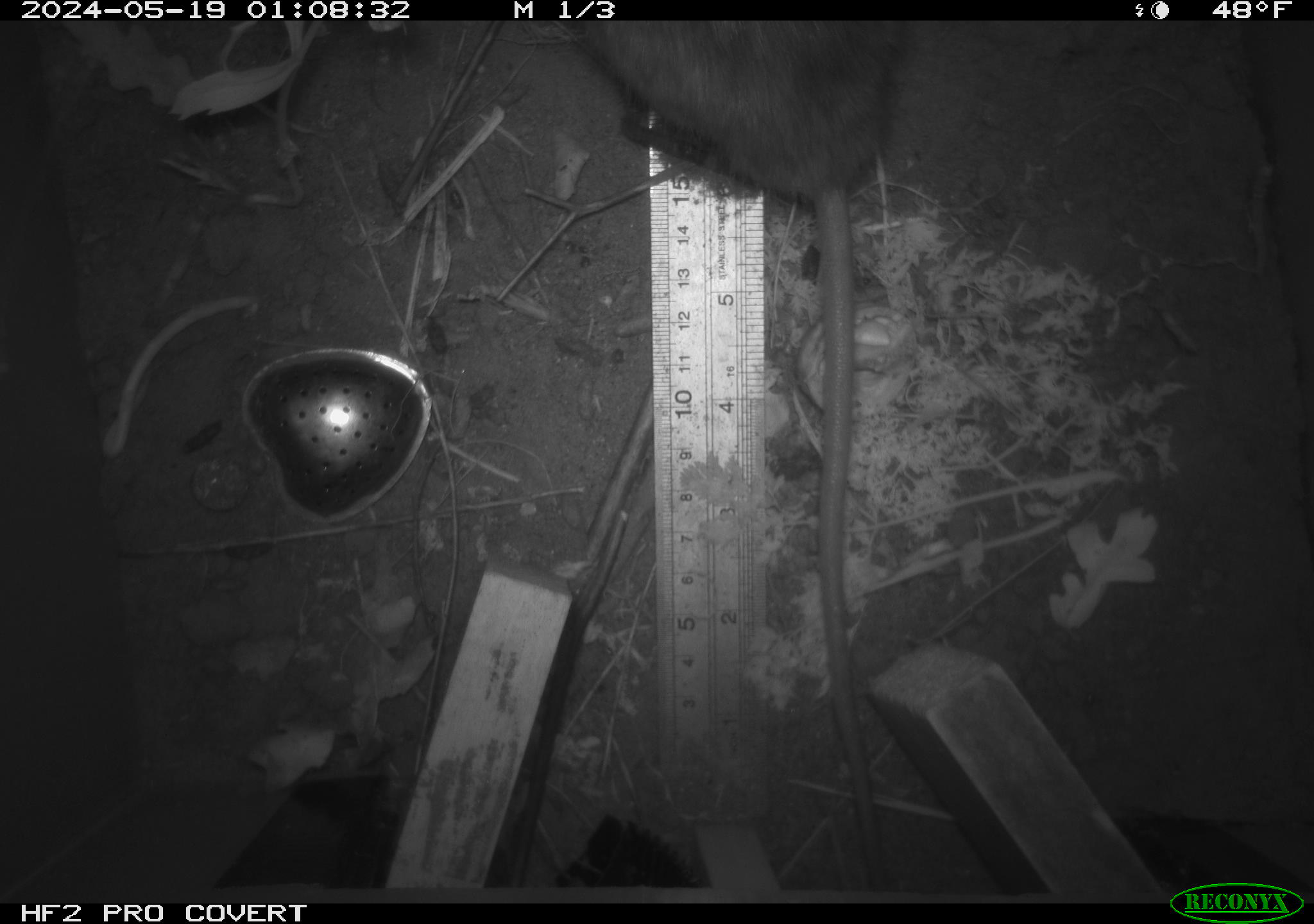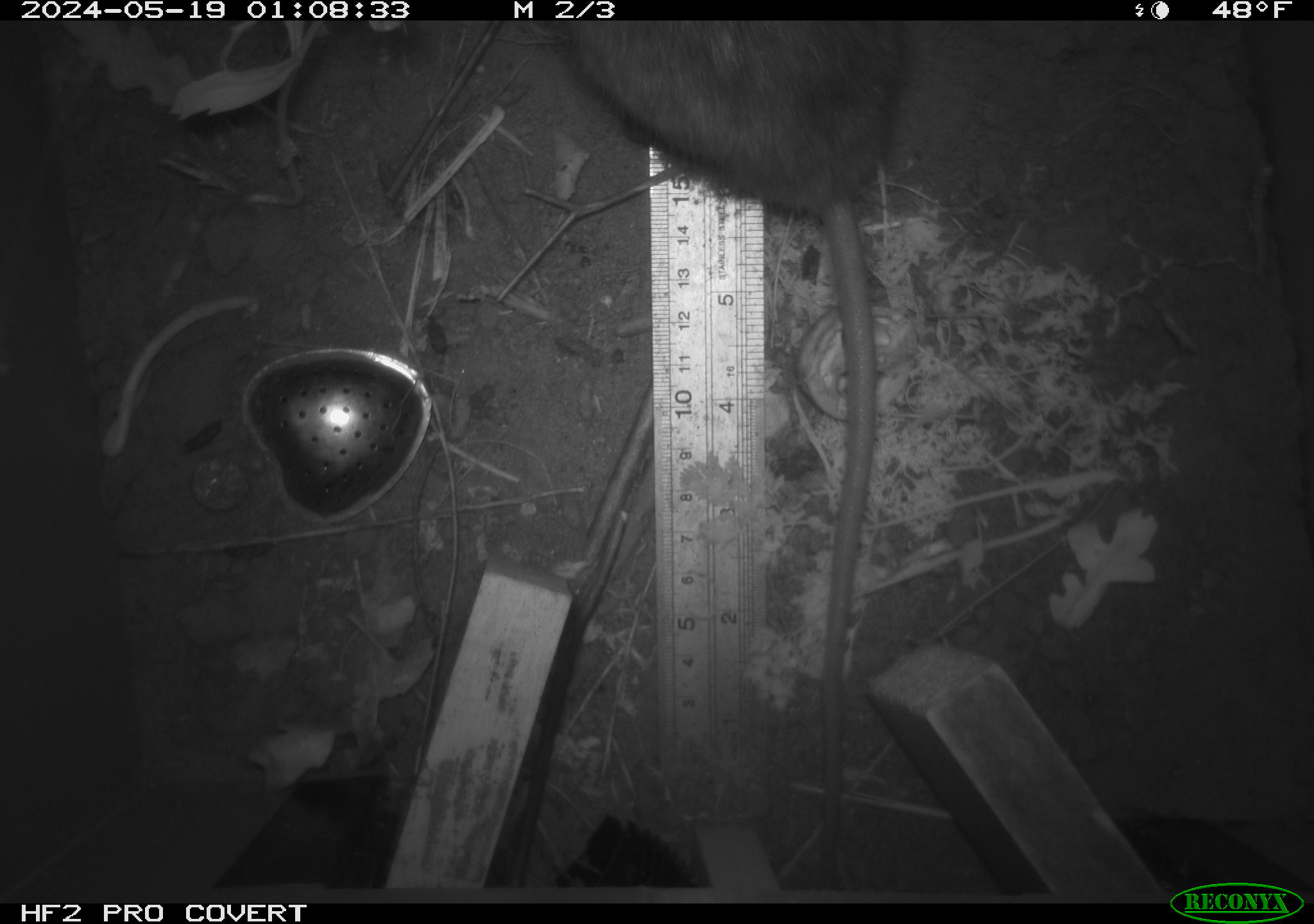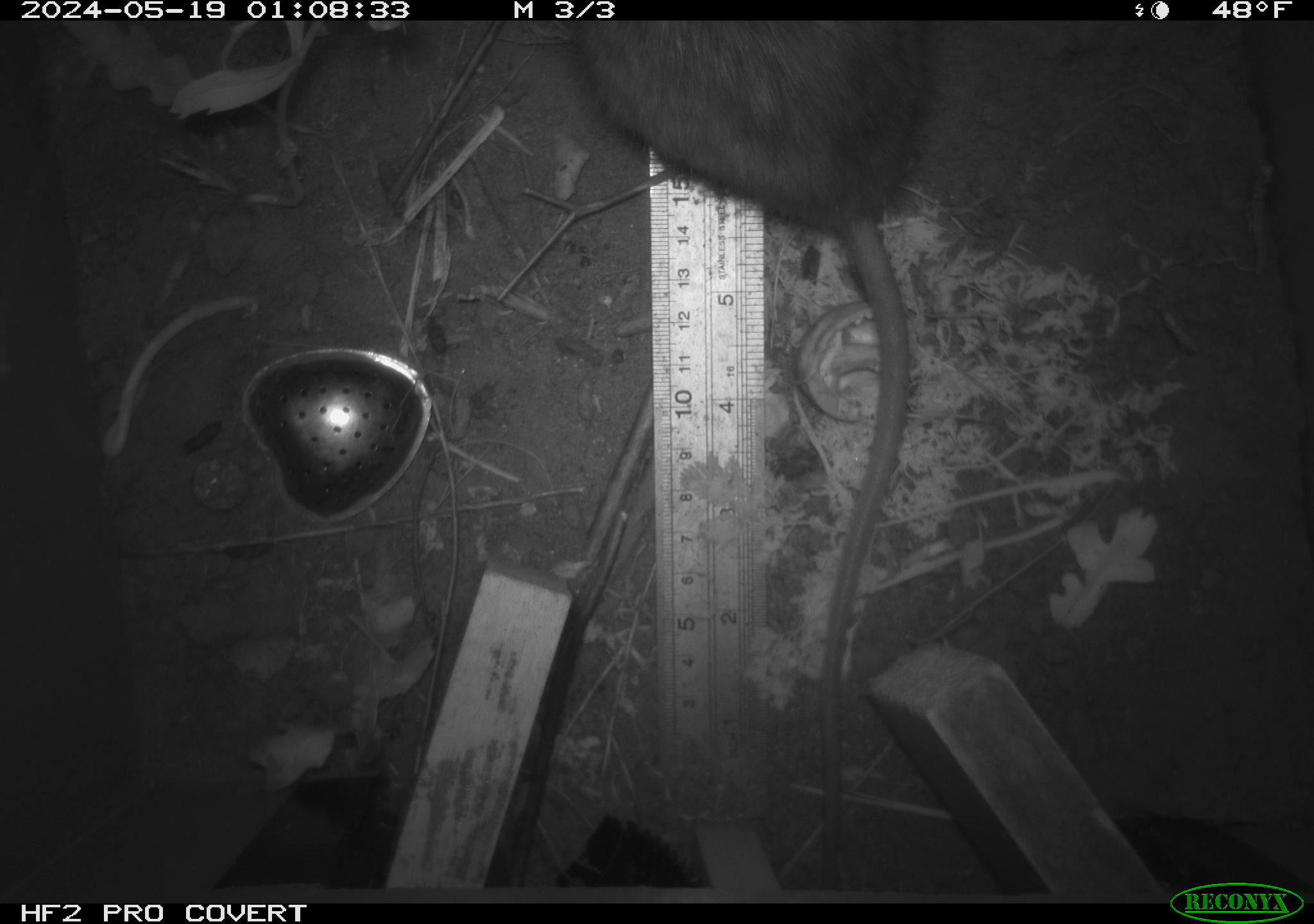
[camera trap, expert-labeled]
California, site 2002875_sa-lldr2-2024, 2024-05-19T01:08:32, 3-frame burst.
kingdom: Animalia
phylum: Chordata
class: Mammalia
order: Rodentia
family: Muridae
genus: Rattus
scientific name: Rattus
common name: rat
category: rattus species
Rattus species (rat) (Rattus).